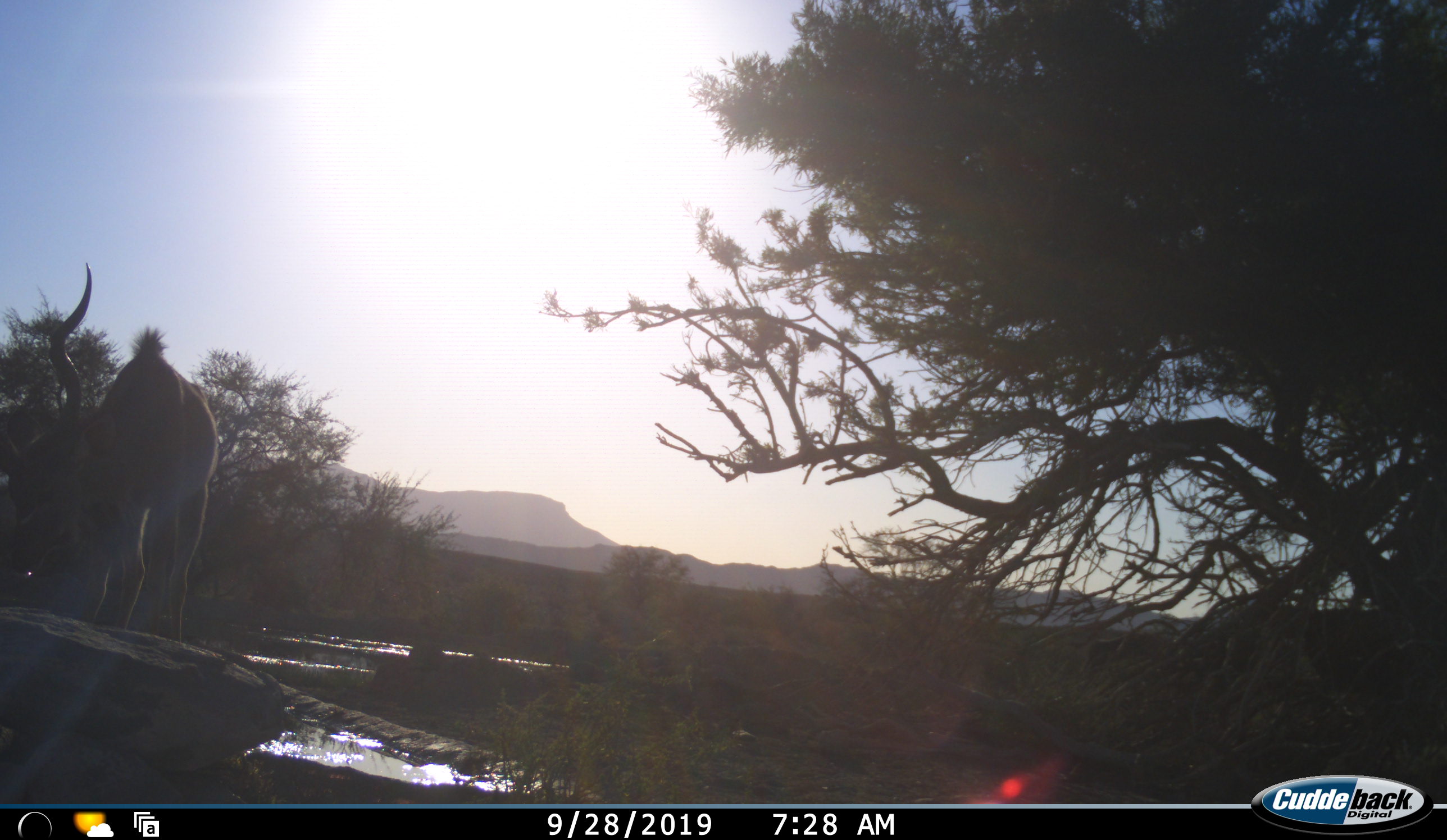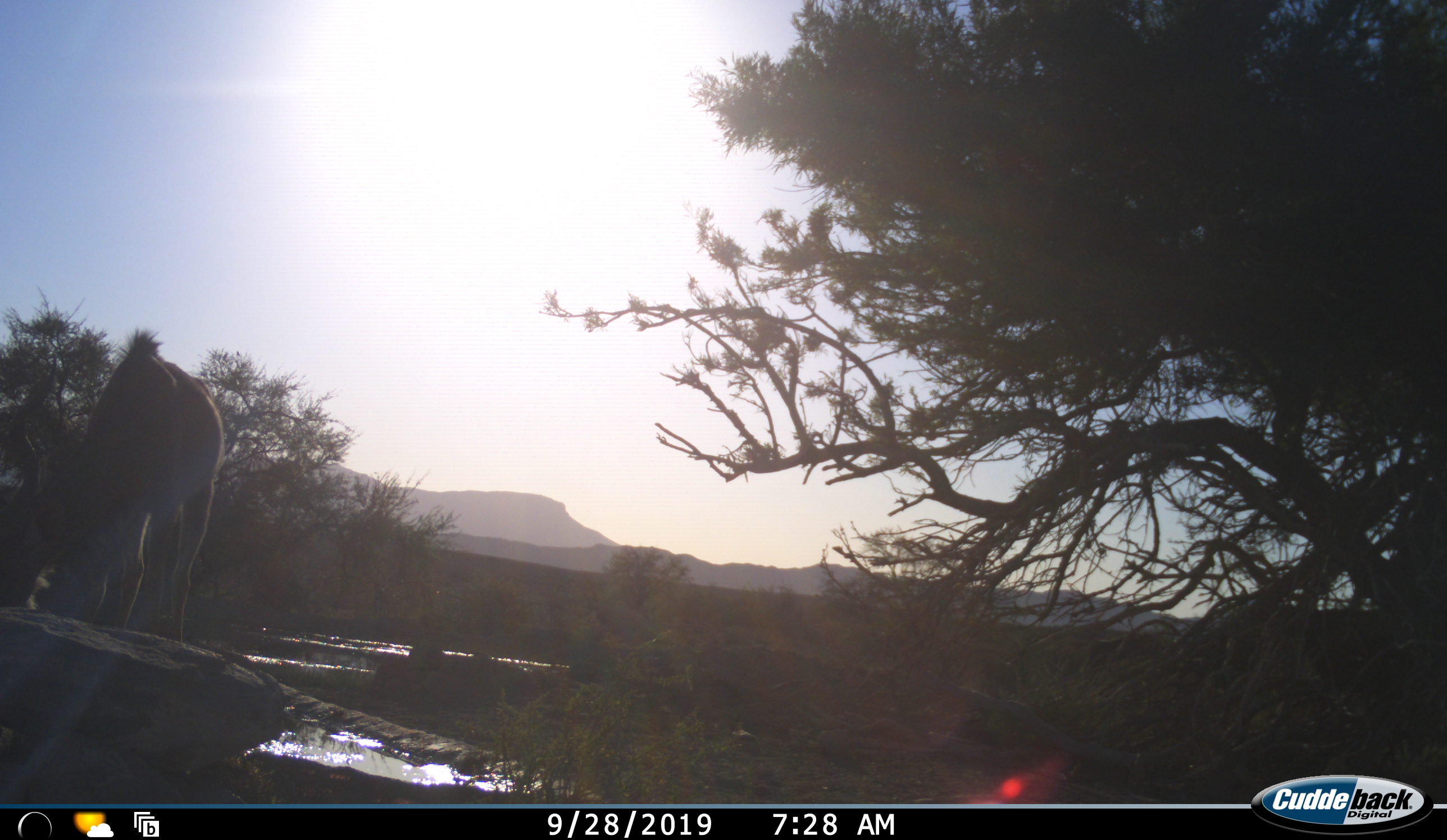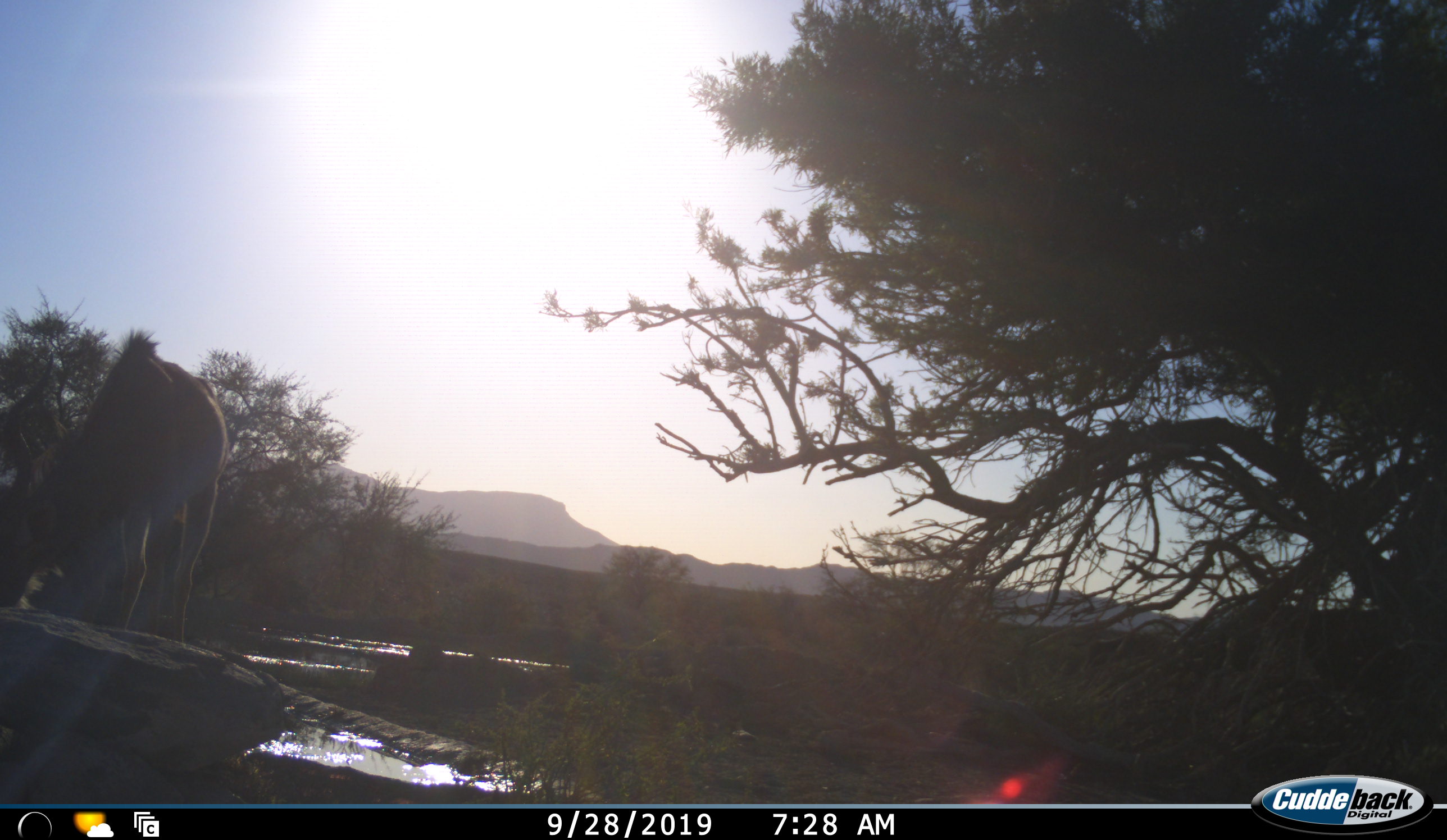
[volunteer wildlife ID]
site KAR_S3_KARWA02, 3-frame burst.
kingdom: Animalia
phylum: Chordata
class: Mammalia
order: Artiodactyla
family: Bovidae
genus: Tragelaphus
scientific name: Tragelaphus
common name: kudu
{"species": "kudu (Tragelaphus)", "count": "1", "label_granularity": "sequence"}